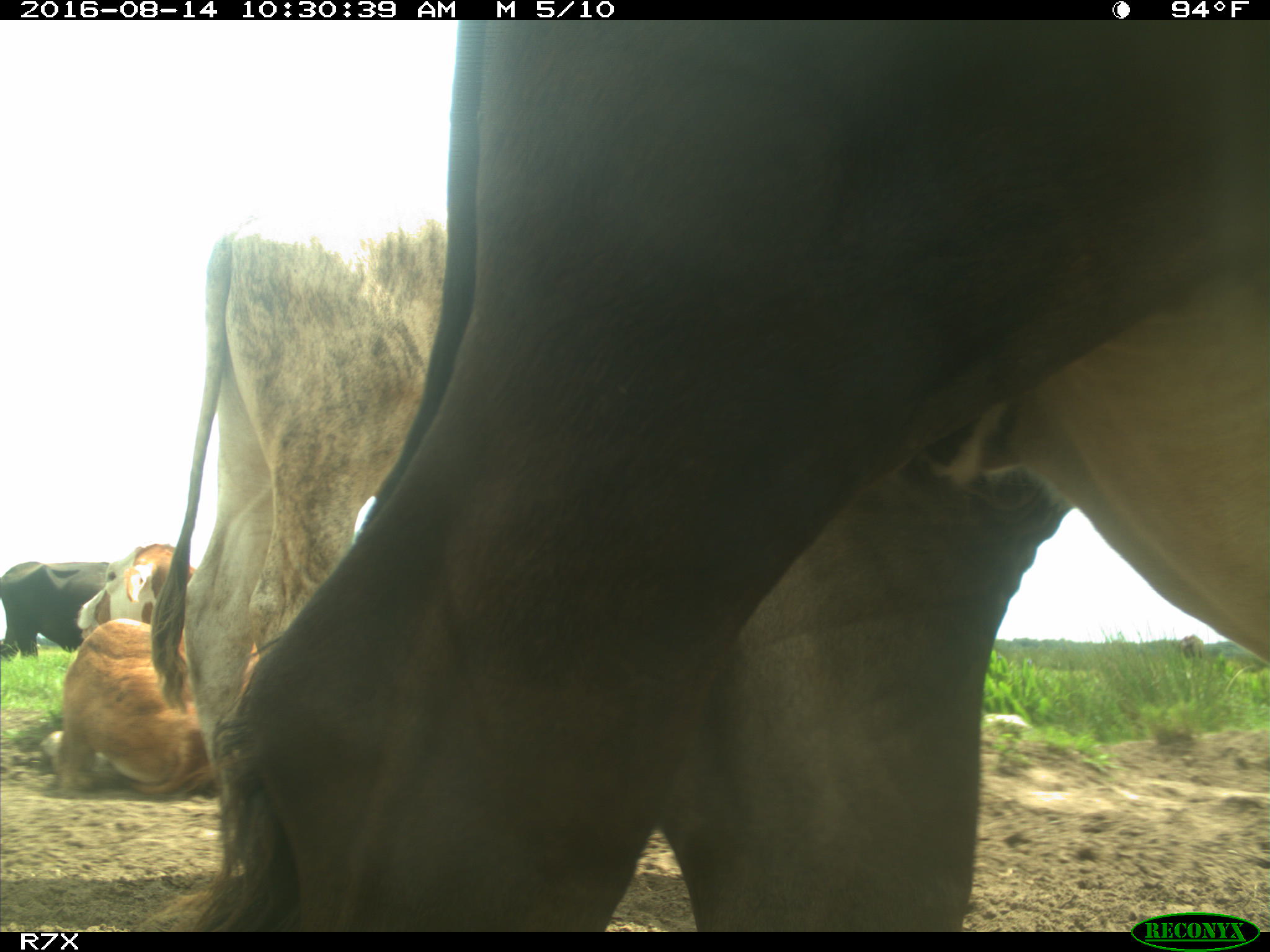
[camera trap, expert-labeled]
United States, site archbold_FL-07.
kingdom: Animalia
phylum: Chordata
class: Mammalia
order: Artiodactyla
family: Bovidae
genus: Bos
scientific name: Bos taurus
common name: domestic cow